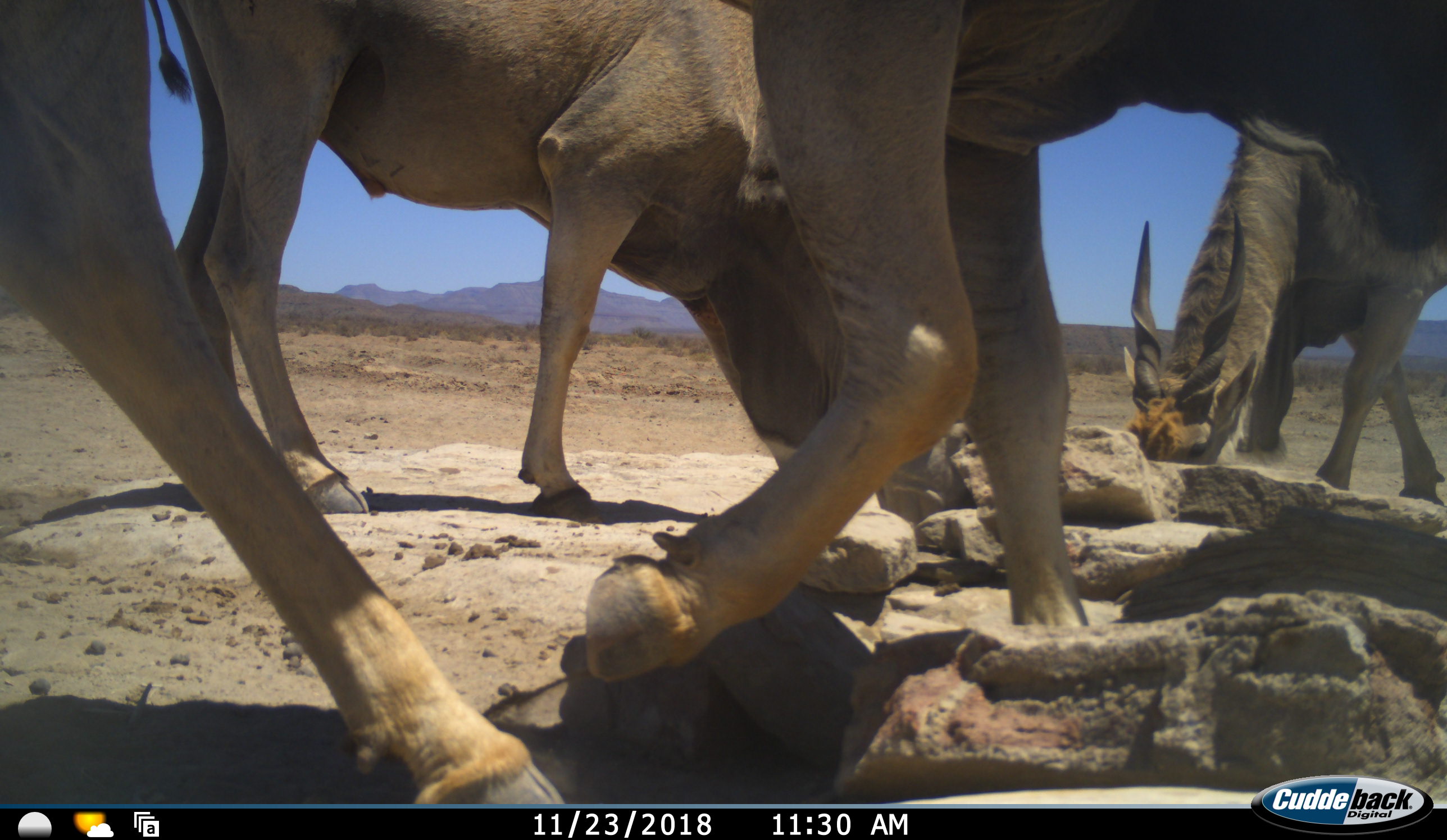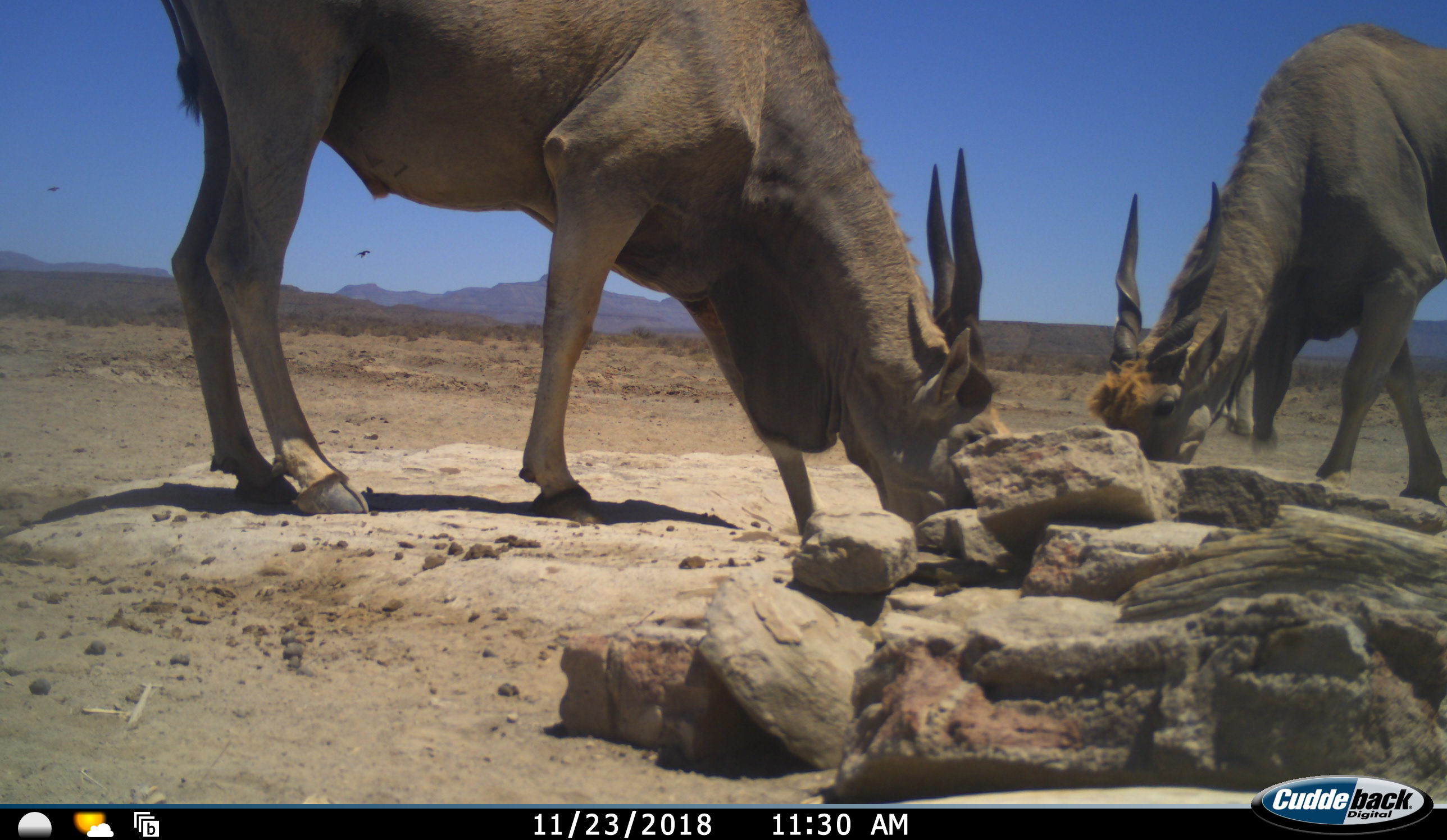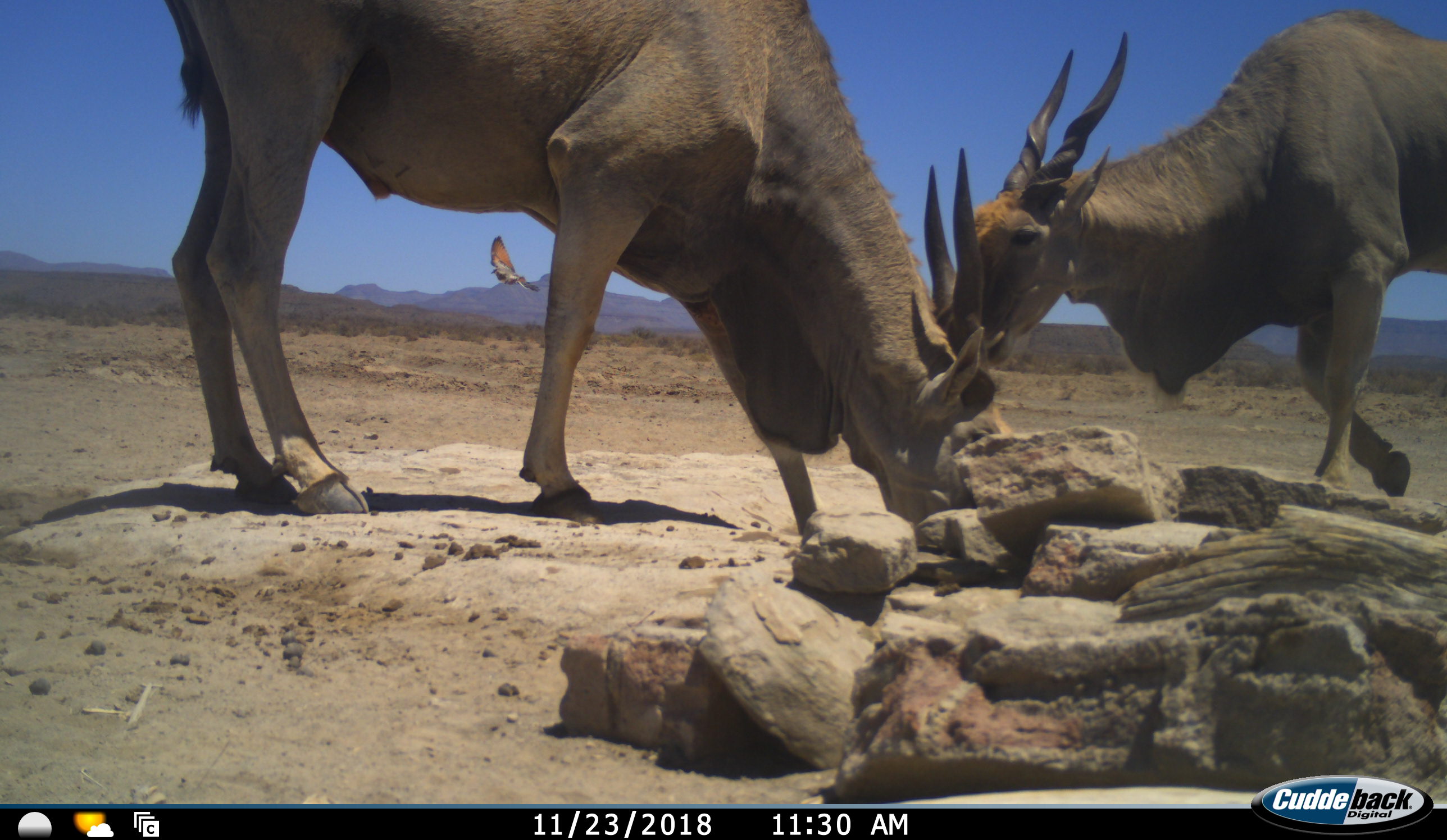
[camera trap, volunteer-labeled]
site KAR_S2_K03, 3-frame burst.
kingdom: Animalia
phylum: Chordata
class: Mammalia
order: Artiodactyla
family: Bovidae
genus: Tragelaphus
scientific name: Tragelaphus oryx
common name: eland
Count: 3.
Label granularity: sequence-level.